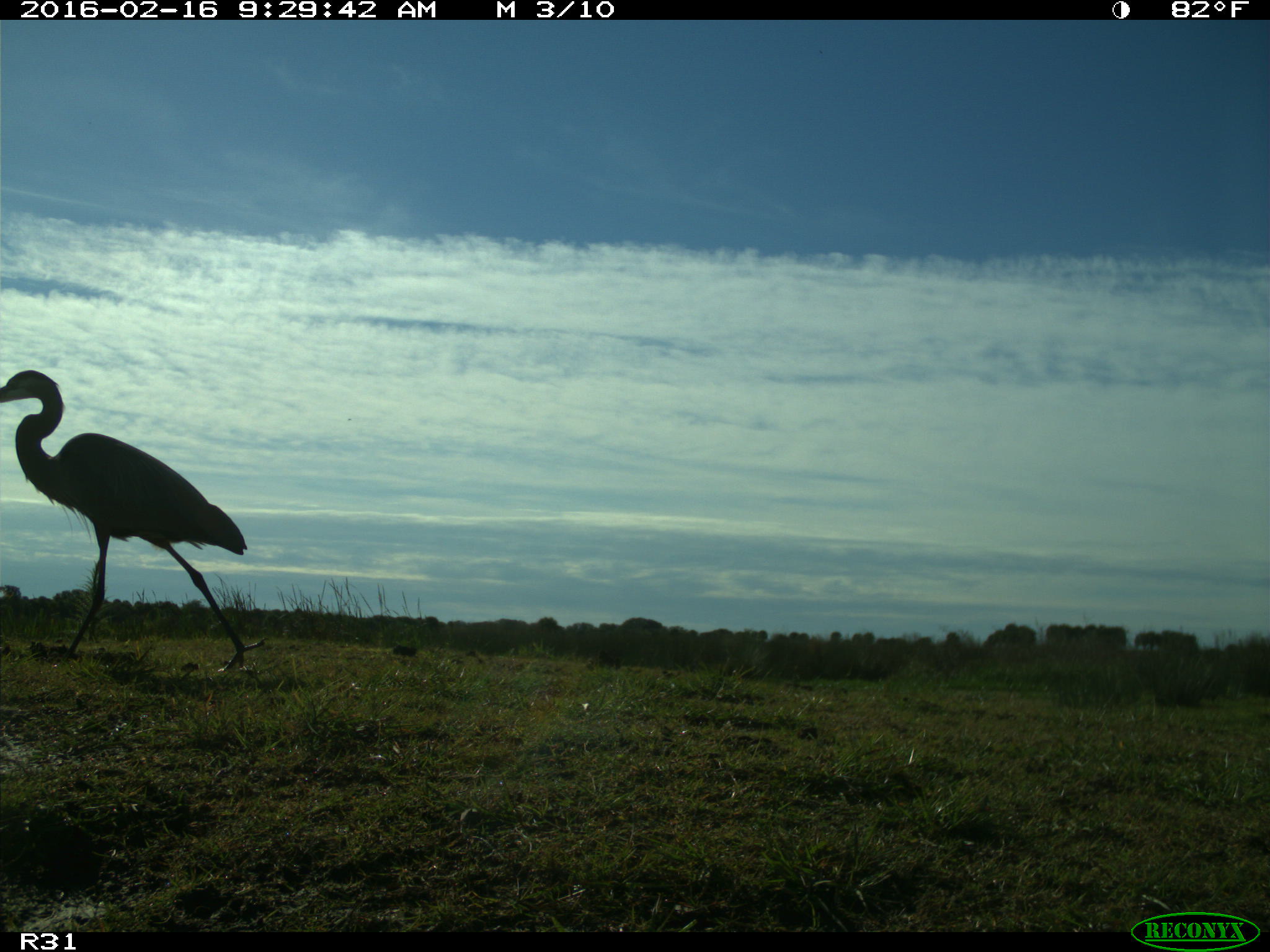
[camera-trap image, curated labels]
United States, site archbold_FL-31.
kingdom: Animalia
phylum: Chordata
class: Aves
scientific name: Aves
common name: birds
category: unidentified bird